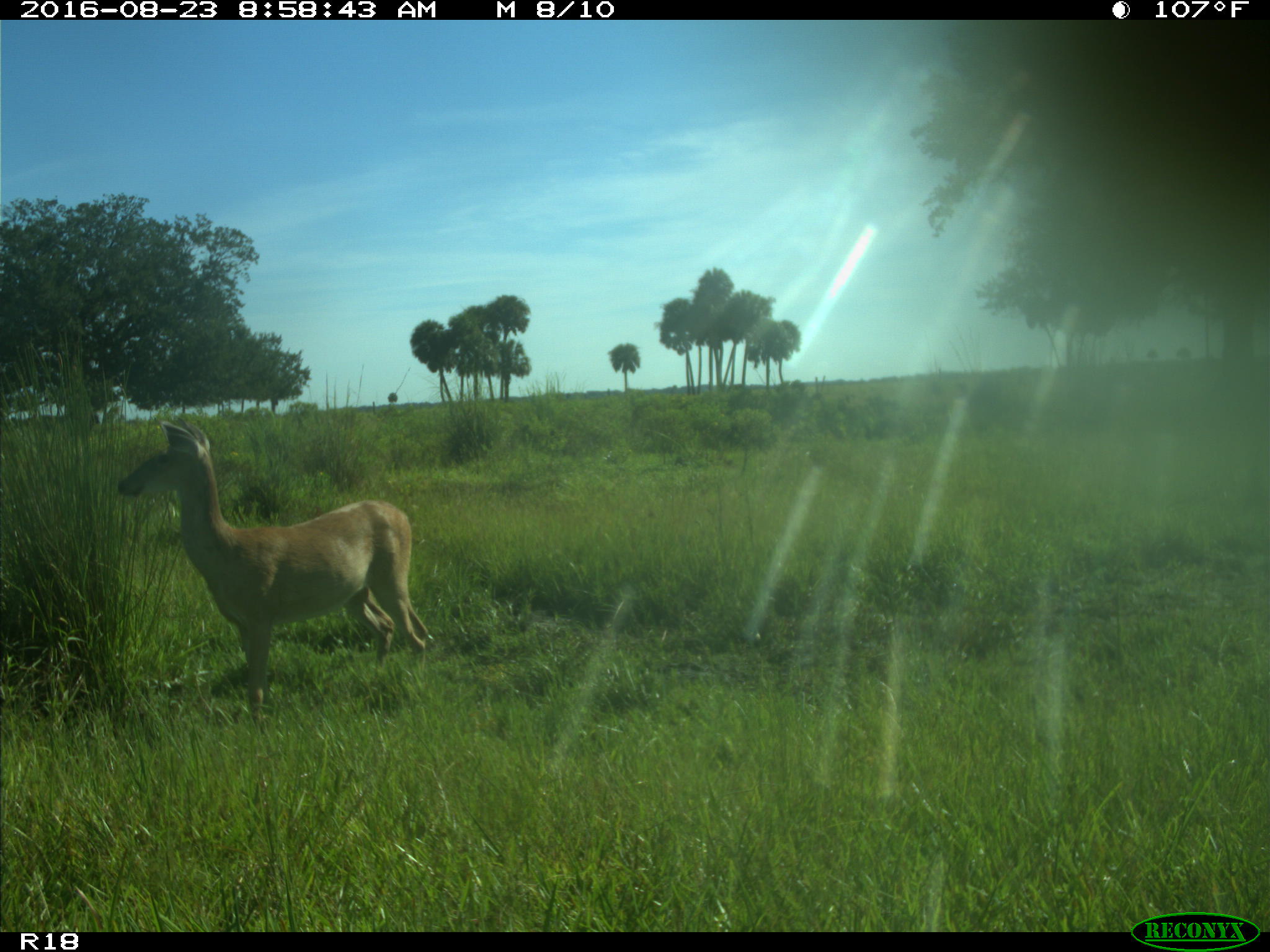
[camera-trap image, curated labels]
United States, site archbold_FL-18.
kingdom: Animalia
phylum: Chordata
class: Mammalia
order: Artiodactyla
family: Cervidae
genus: Odocoileus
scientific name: Odocoileus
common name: deer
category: unidentified deer